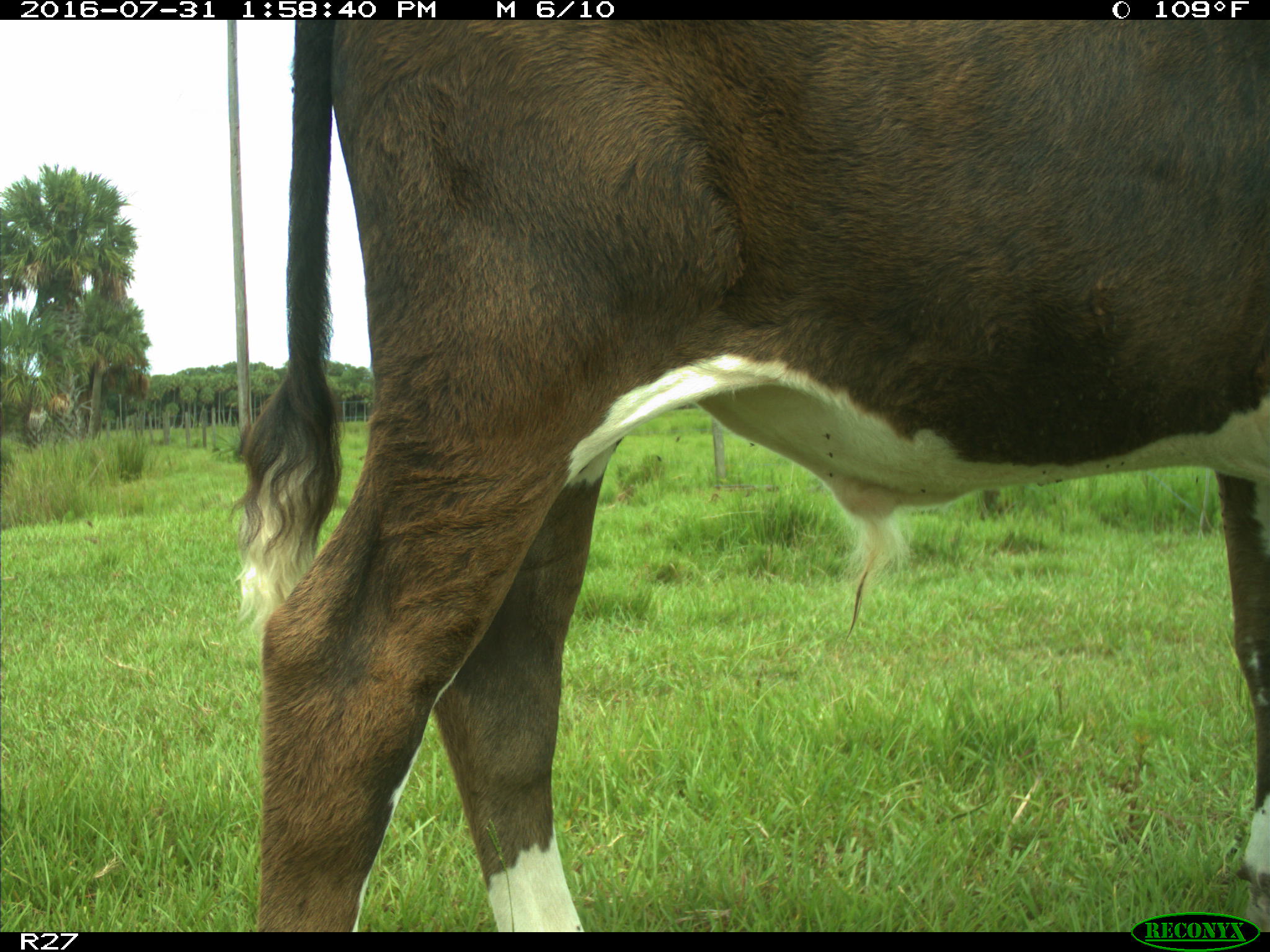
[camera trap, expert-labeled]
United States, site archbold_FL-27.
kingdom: Animalia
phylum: Chordata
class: Mammalia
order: Artiodactyla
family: Bovidae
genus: Bos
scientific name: Bos taurus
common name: domestic cow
Bos taurus (domestic cow).